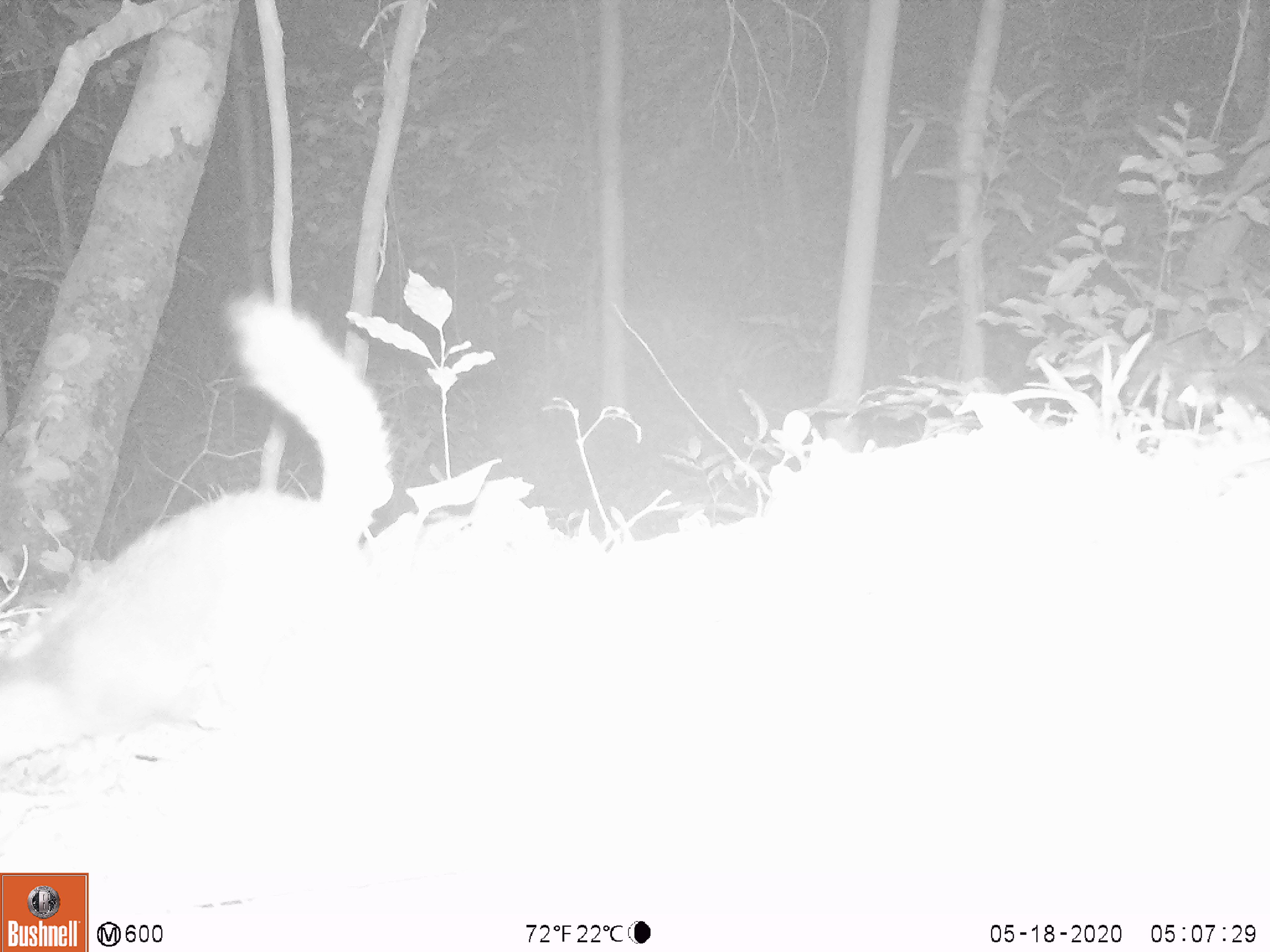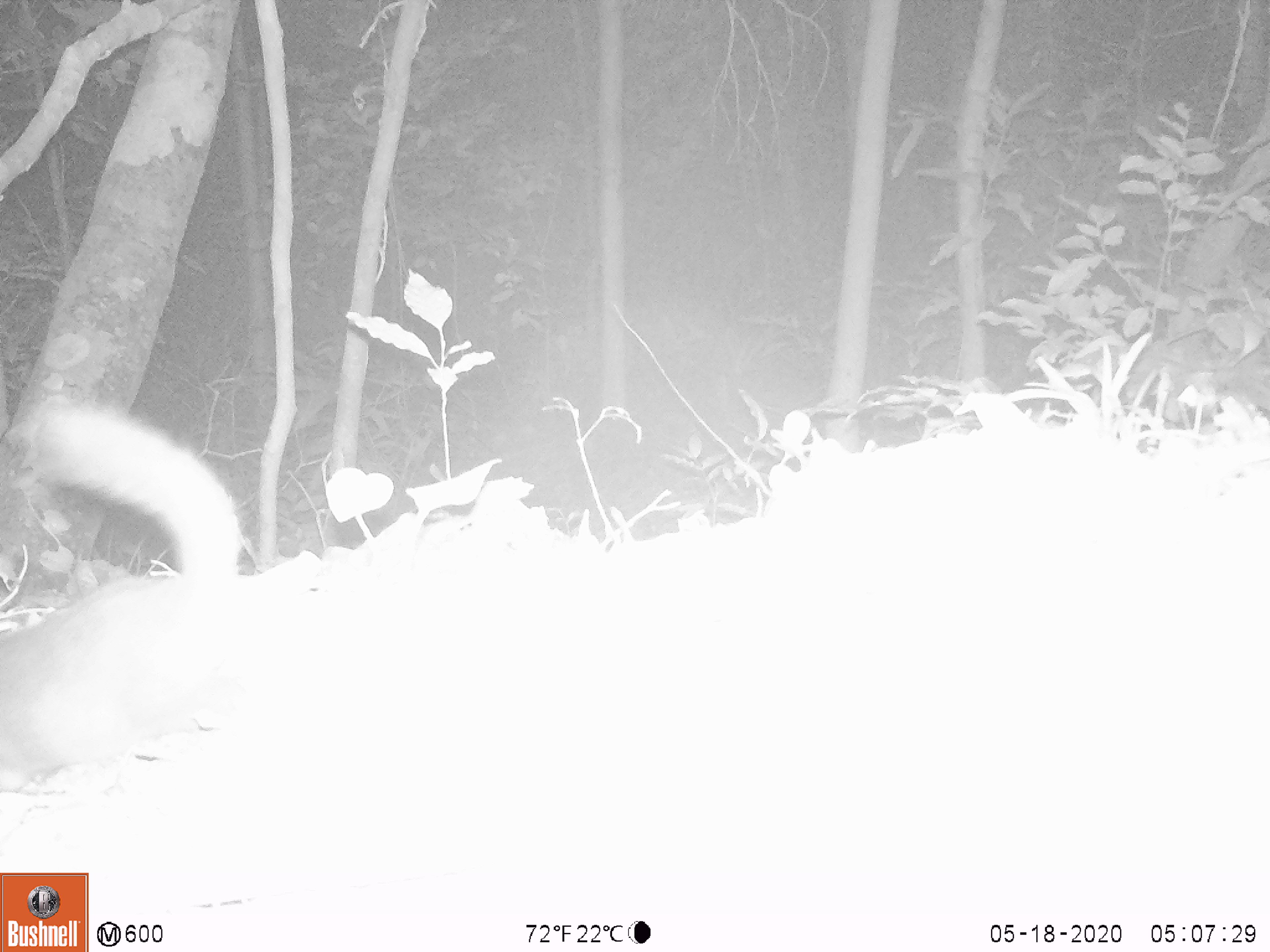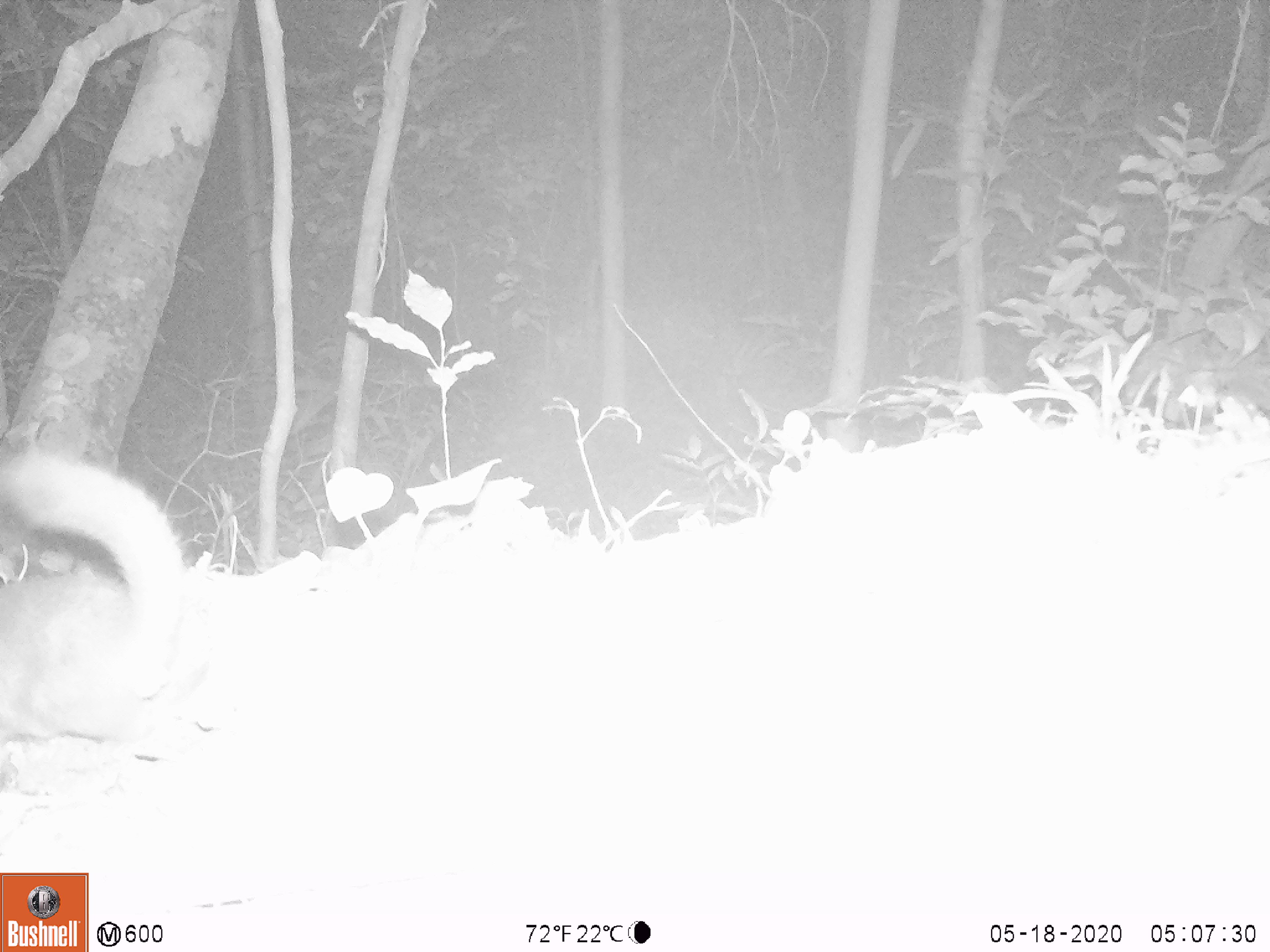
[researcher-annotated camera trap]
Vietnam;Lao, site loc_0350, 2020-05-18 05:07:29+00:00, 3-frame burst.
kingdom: Animalia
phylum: Chordata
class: Mammalia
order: Carnivora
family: Mustelidae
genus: Melogale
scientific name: Melogale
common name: ferret badger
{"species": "ferret badger (Melogale)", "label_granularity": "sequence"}